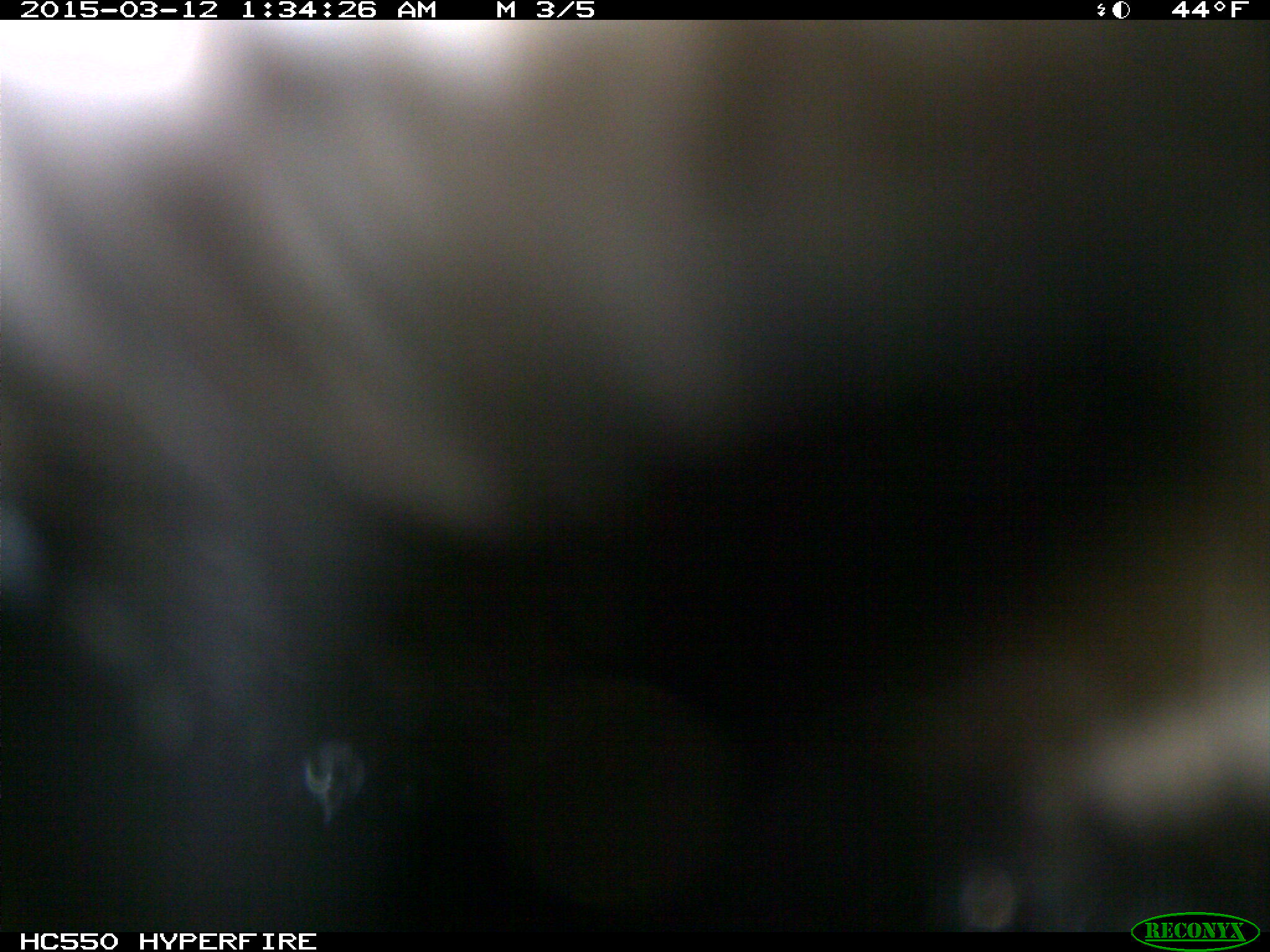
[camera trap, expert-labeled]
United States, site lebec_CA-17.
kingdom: Animalia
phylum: Chordata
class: Mammalia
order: Artiodactyla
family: Bovidae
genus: Bos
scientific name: Bos taurus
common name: domestic cow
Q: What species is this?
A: Bos taurus (domestic cow).